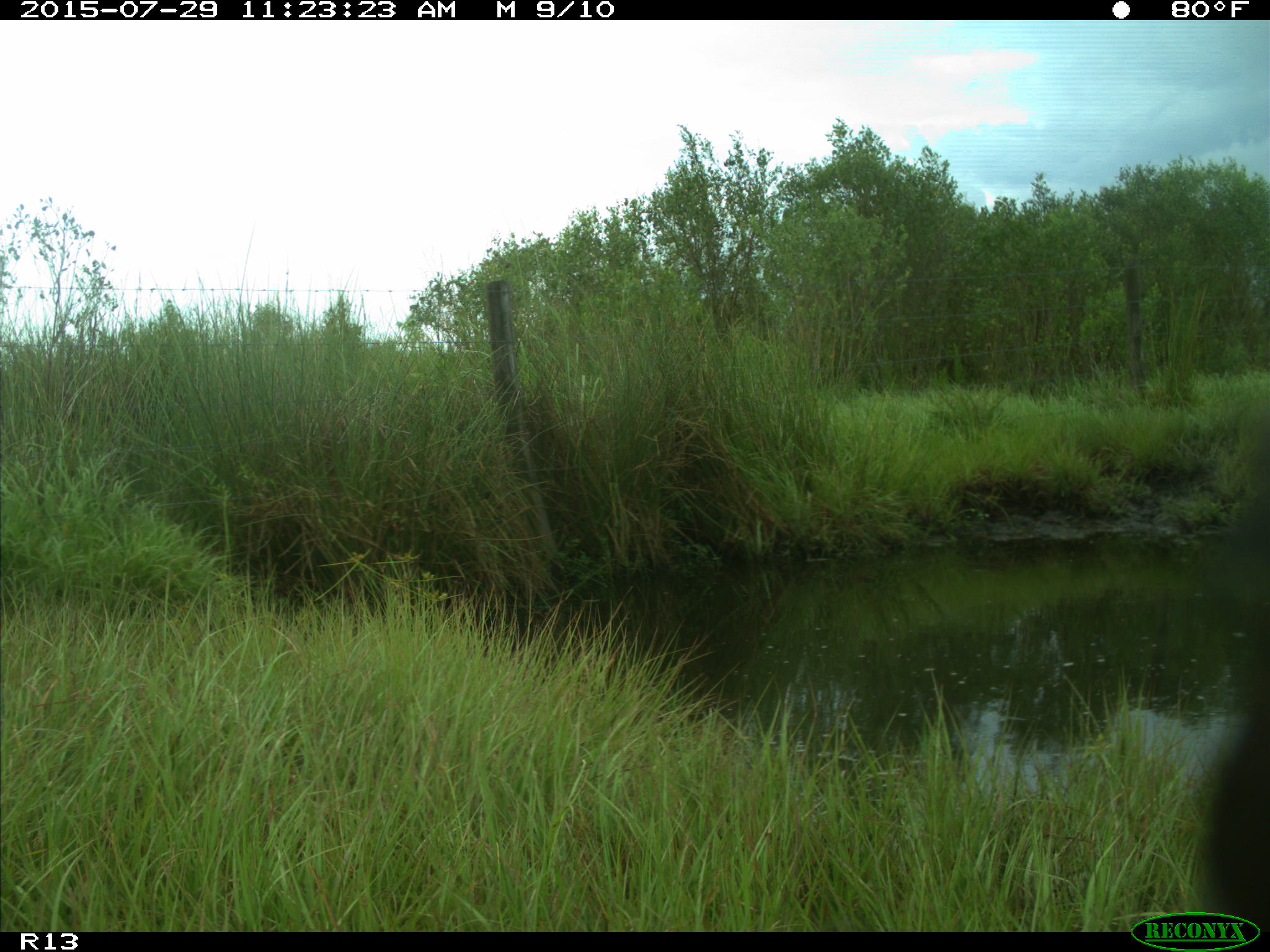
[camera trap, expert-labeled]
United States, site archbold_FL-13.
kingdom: Animalia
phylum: Chordata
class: Mammalia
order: Artiodactyla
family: Bovidae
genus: Bos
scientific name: Bos taurus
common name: domestic cow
Bos taurus (domestic cow).